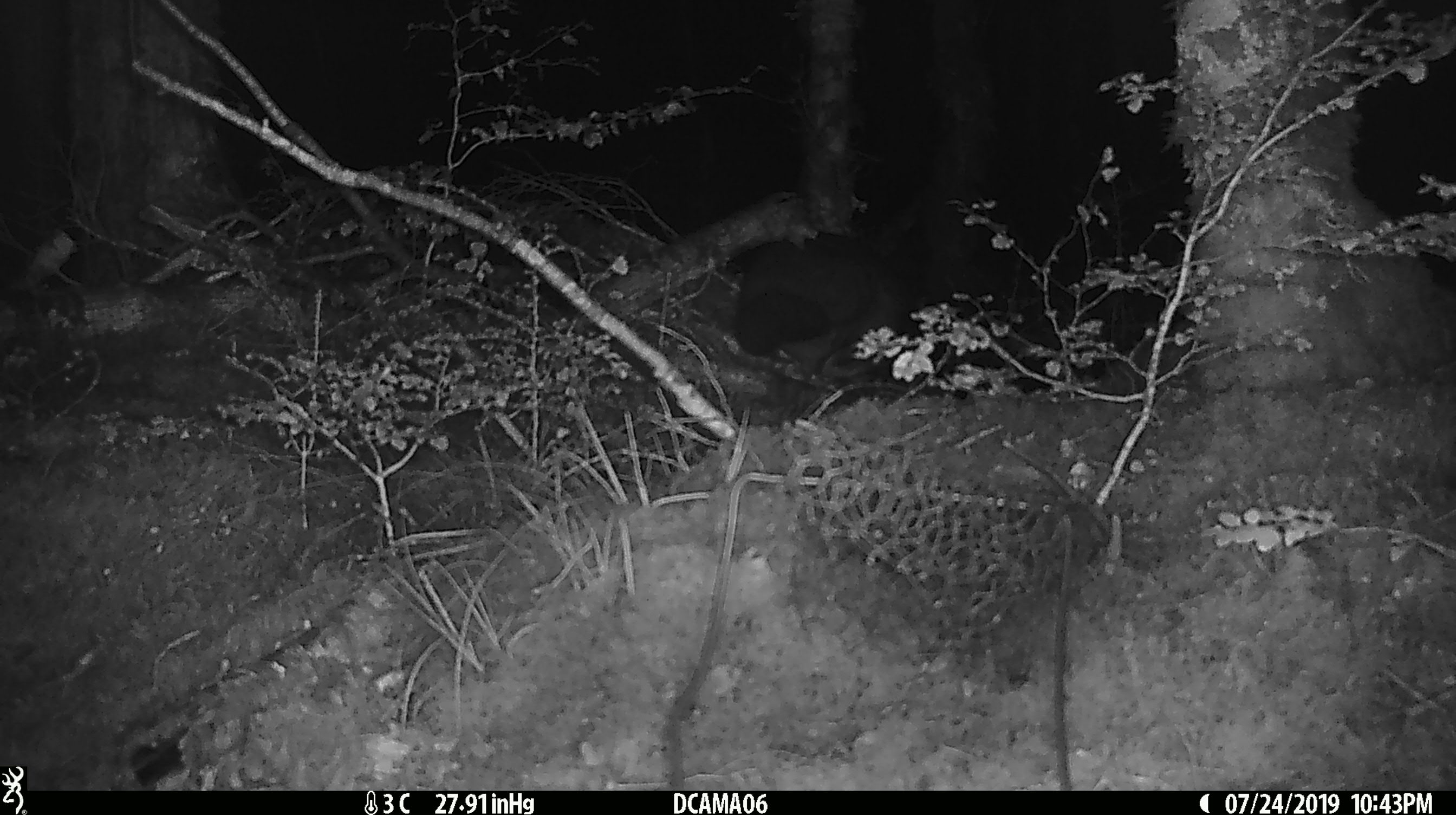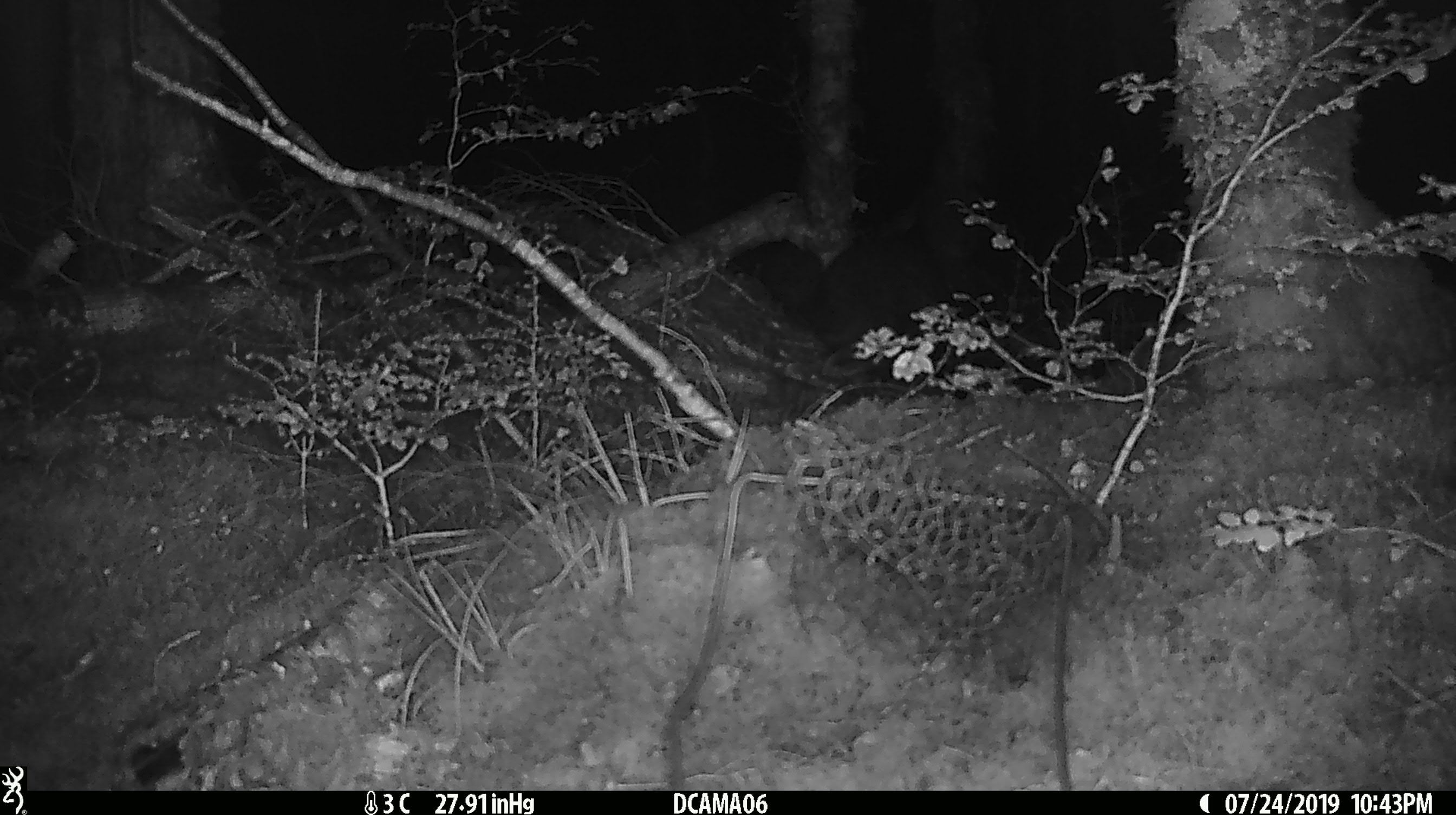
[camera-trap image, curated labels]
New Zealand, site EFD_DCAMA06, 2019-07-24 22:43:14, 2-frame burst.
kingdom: Animalia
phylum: Chordata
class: Mammalia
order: Diprotodontia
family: Phalangeridae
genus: Trichosurus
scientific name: Trichosurus vulpecula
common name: common brushtail possum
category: possum